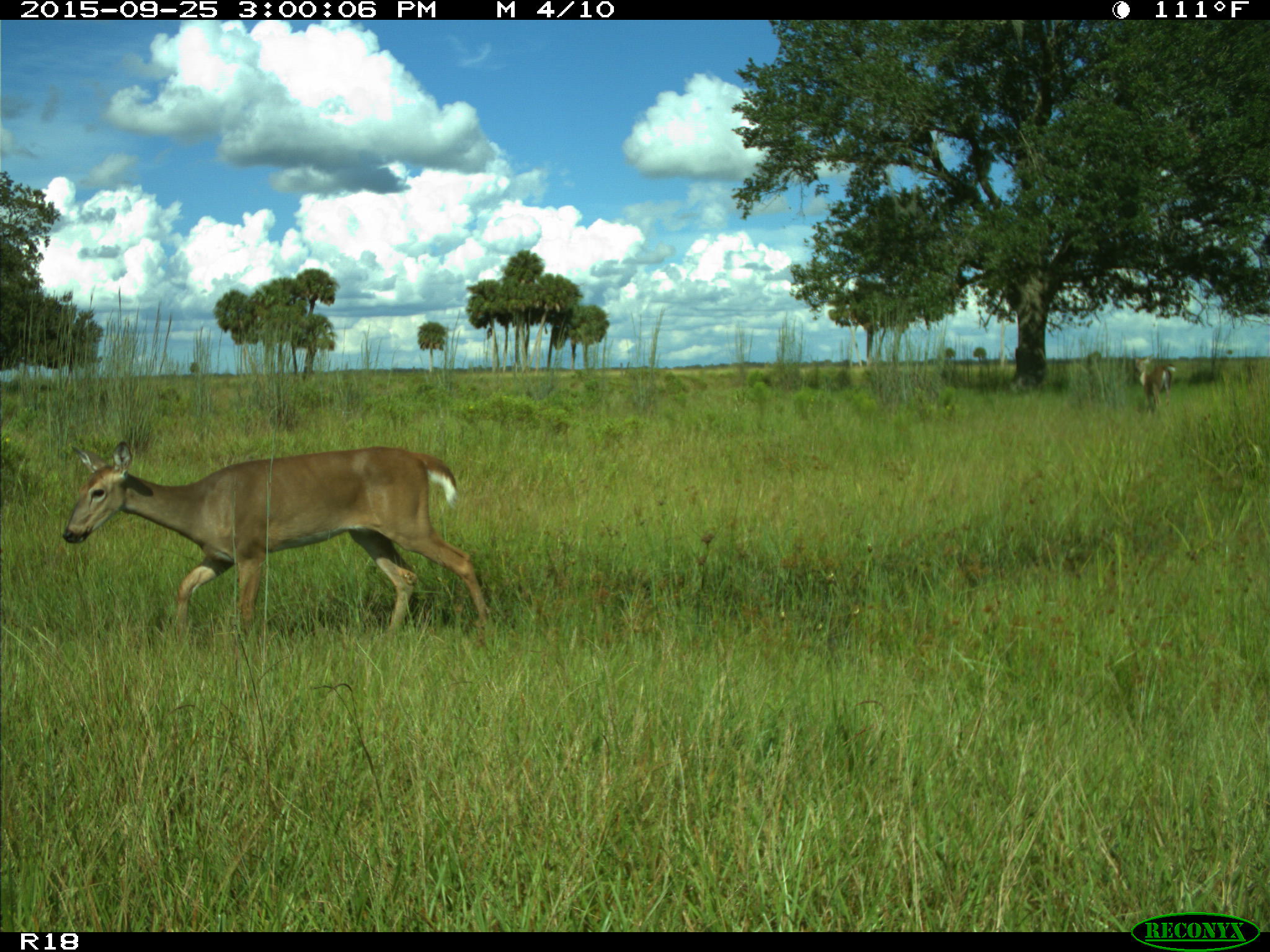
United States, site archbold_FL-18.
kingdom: Animalia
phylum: Chordata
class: Mammalia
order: Artiodactyla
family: Cervidae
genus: Odocoileus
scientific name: Odocoileus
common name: deer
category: unidentified deer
Unidentified deer (deer) (Odocoileus).